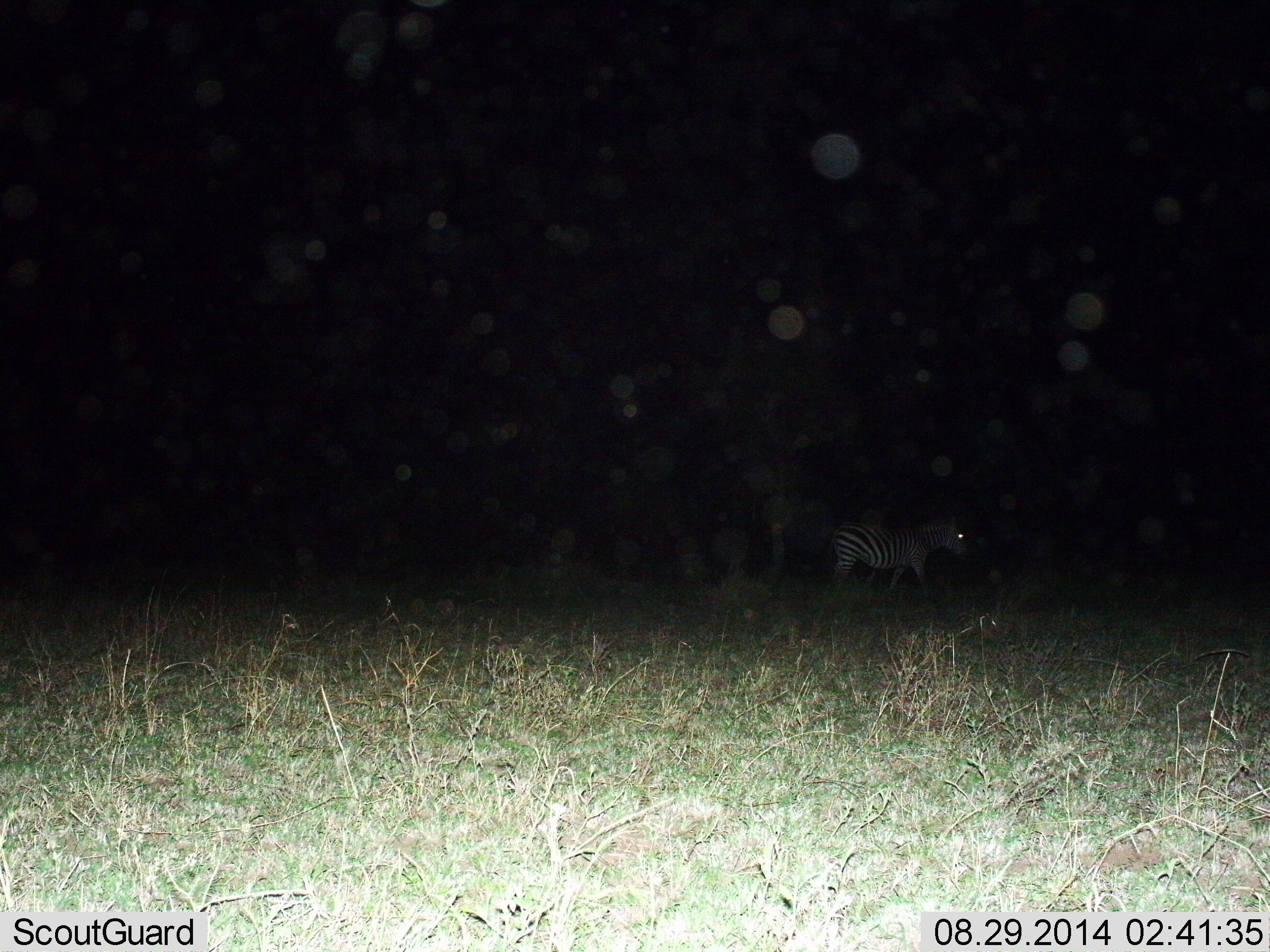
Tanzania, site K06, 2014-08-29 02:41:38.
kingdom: Animalia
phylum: Chordata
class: Mammalia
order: Perissodactyla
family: Equidae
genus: Equus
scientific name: Equus quagga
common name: plains zebra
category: zebra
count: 1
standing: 50%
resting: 0%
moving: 50%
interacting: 0%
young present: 0%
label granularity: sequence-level